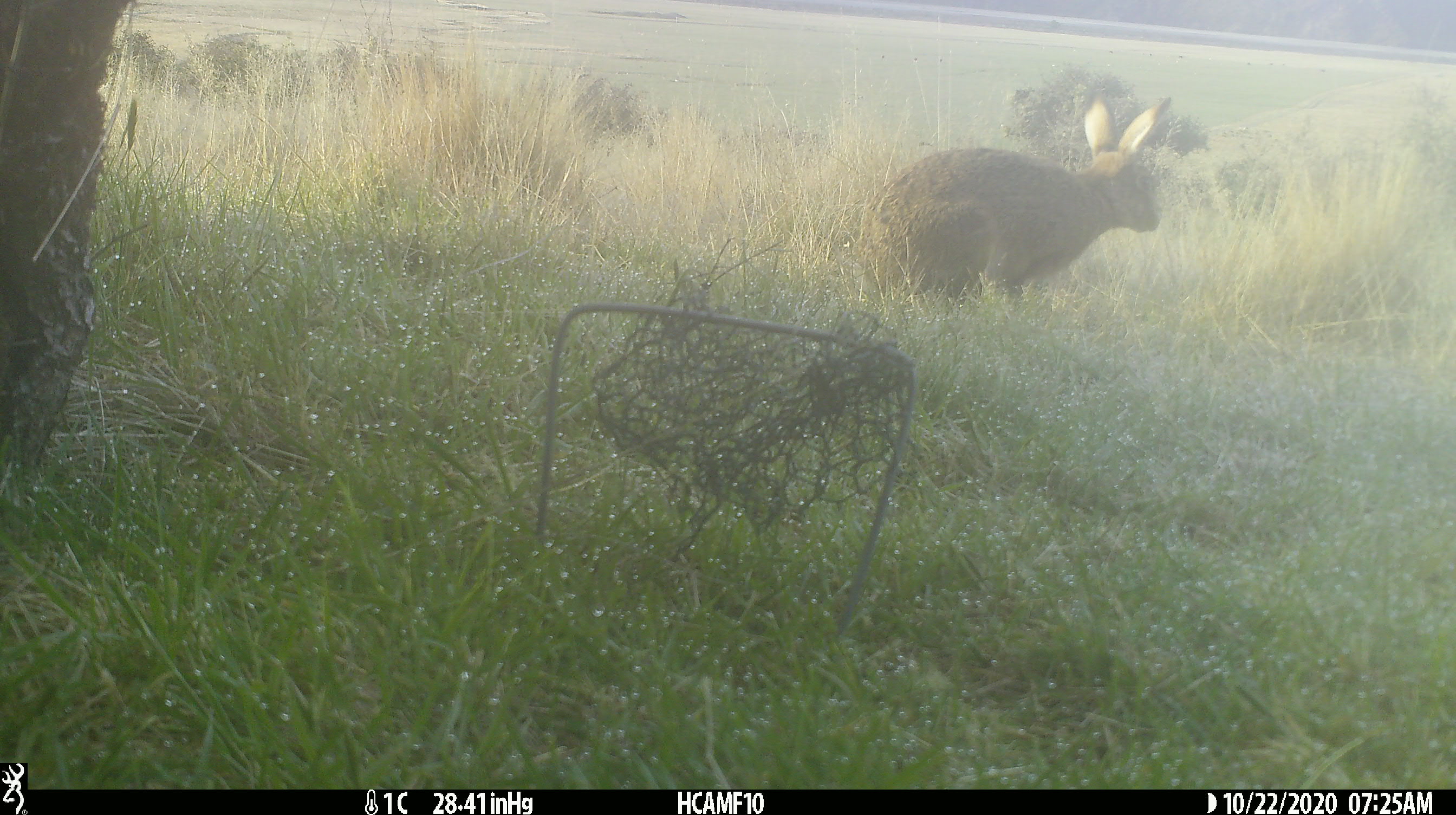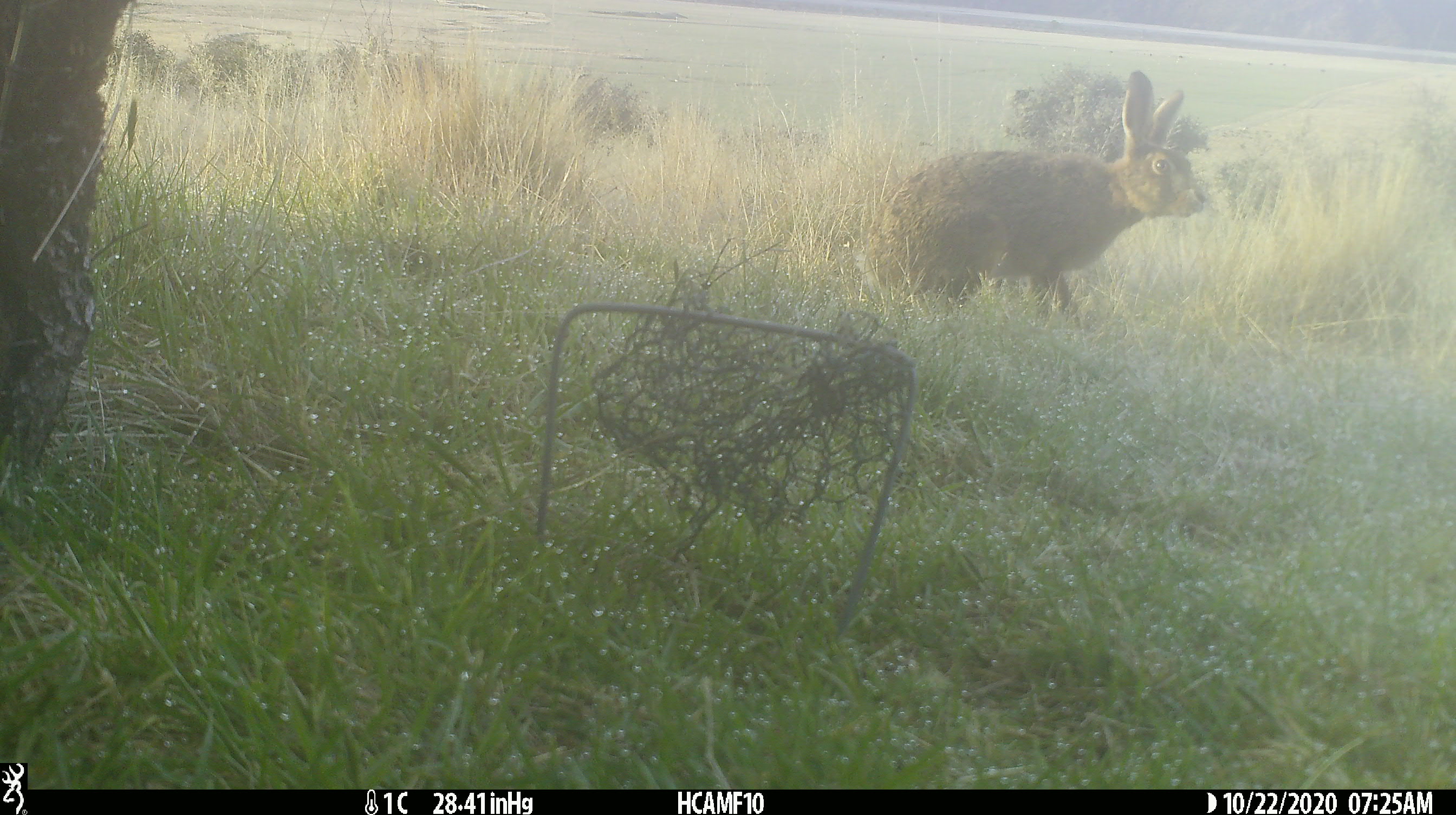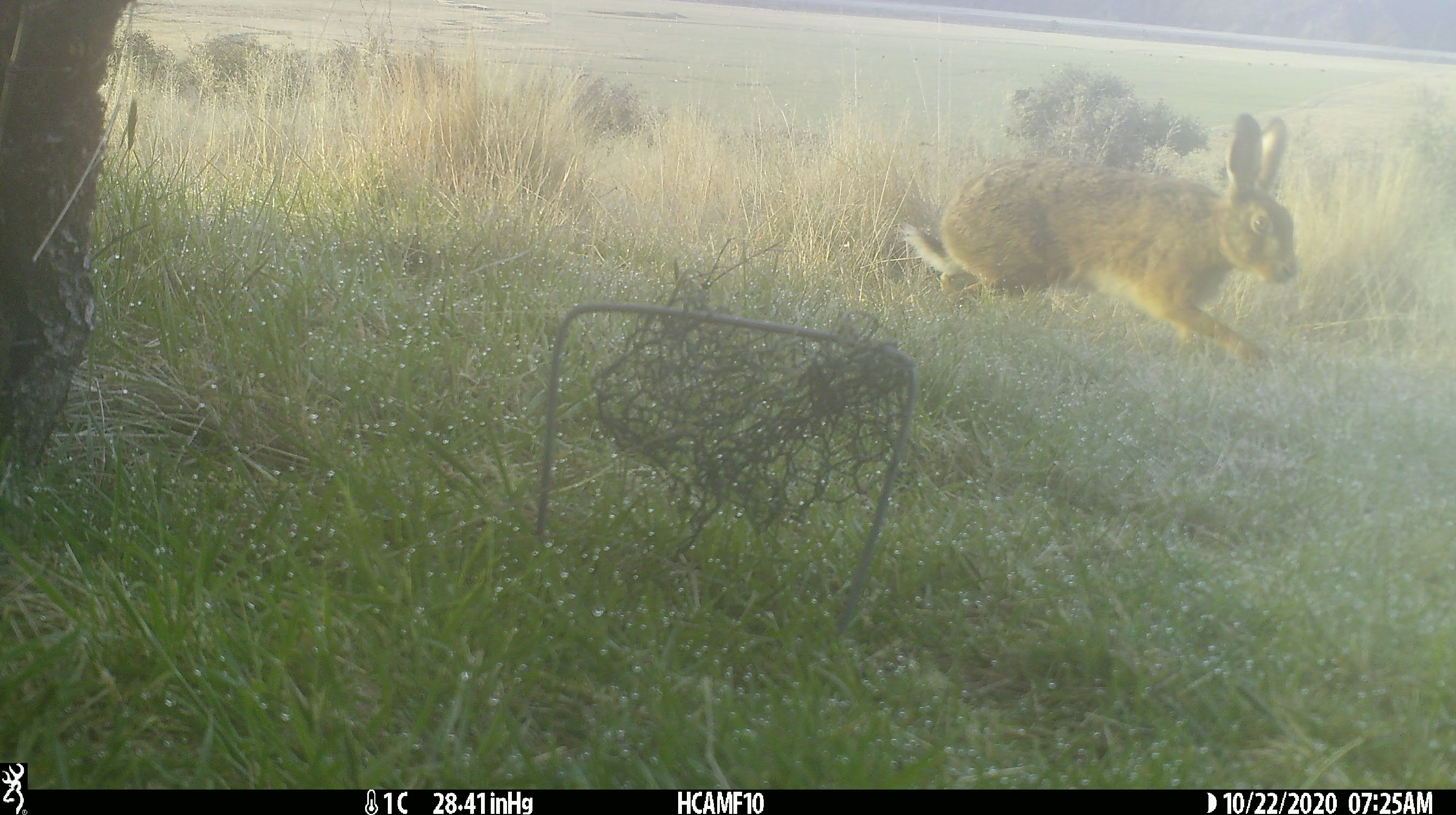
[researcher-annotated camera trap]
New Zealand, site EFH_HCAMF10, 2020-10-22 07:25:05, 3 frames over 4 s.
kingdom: Animalia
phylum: Chordata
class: Mammalia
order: Lagomorpha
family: Leporidae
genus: Lepus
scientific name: Lepus europaeus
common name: brown hare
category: hare